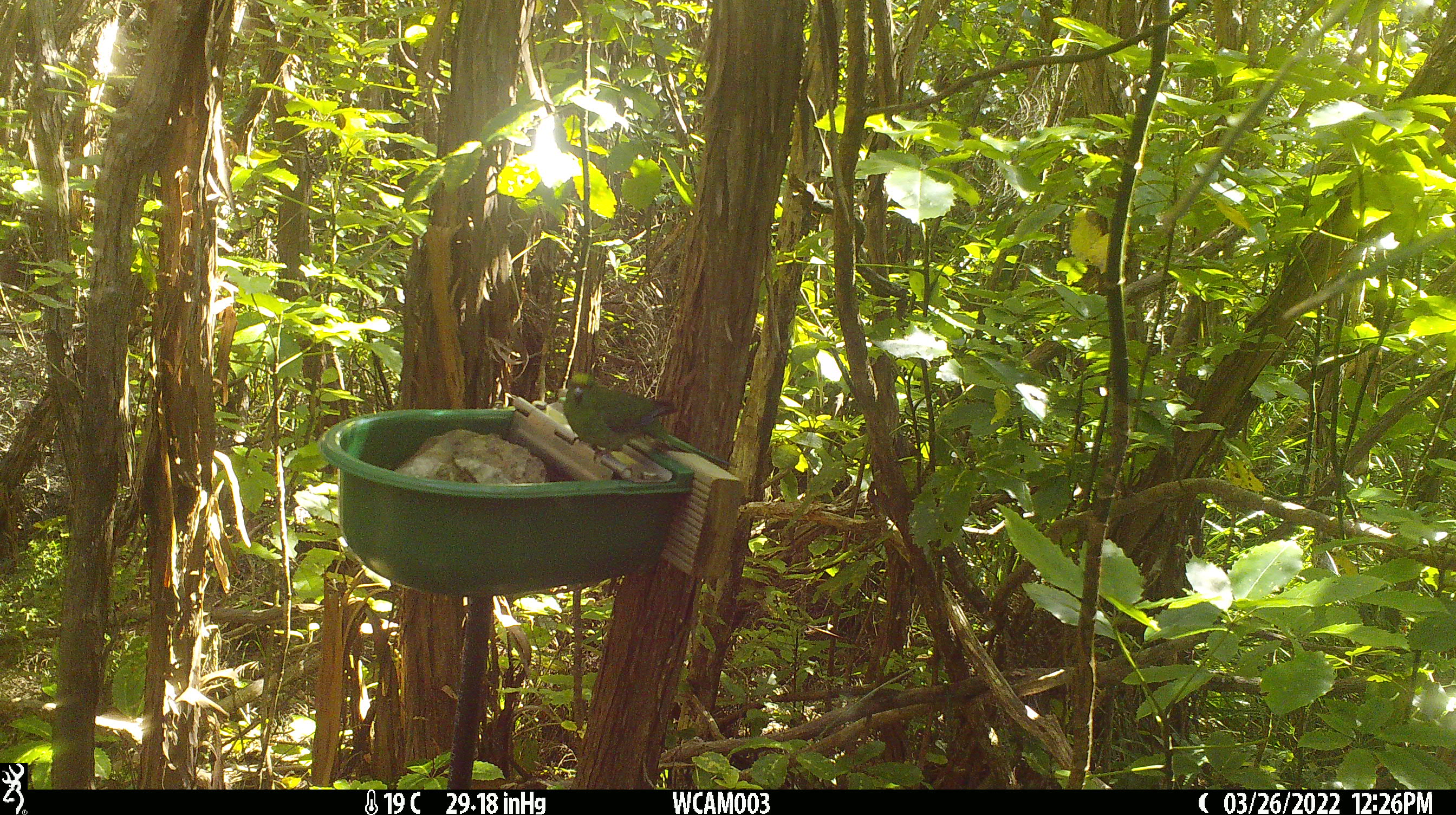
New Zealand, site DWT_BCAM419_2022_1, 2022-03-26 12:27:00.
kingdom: Animalia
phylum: Chordata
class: Aves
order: Psittaciformes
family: Psittaculidae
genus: Cyanoramphus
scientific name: Cyanoramphus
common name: parakeet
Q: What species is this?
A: Parakeet (Cyanoramphus).